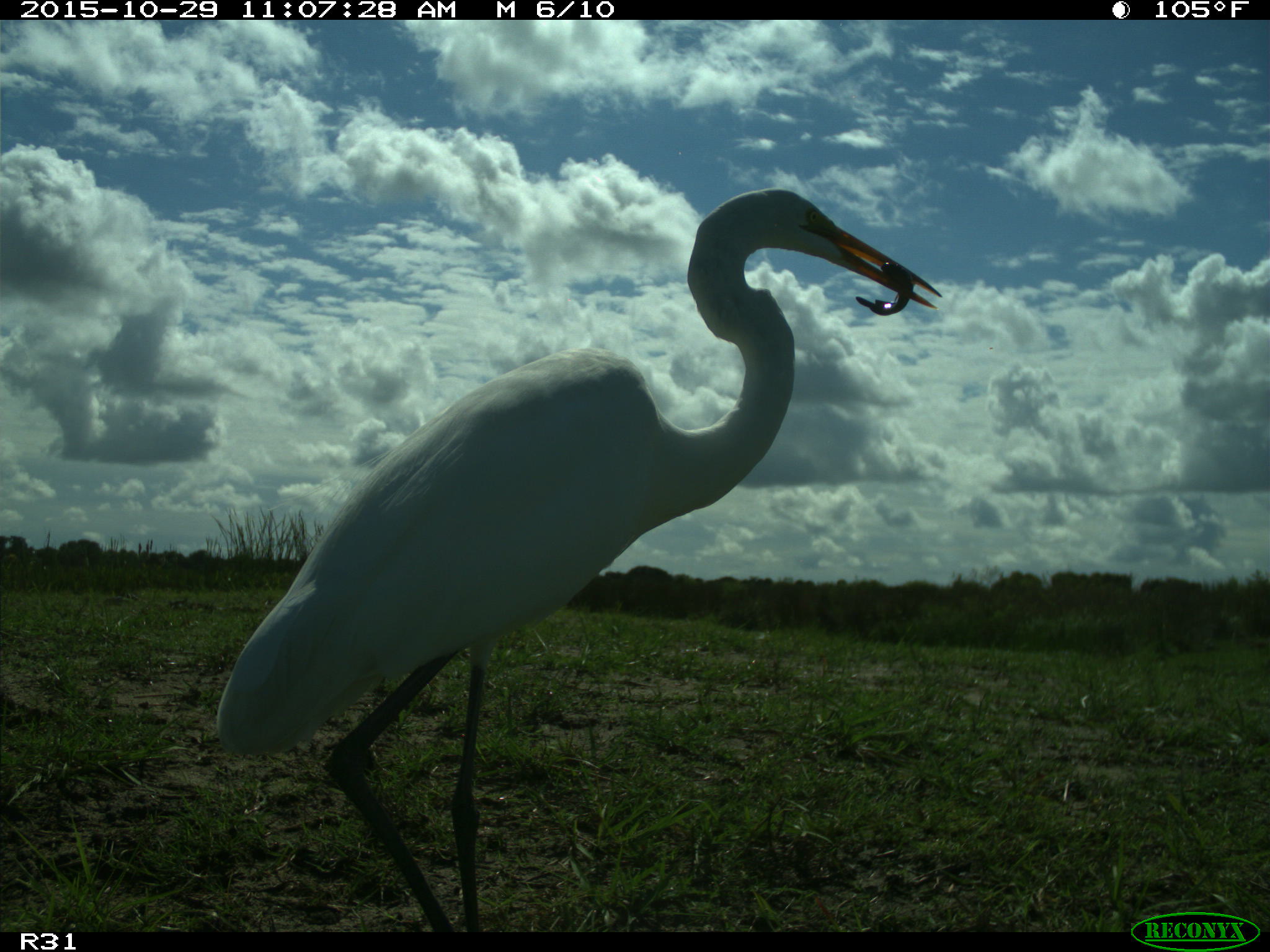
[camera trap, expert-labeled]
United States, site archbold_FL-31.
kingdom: Animalia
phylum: Chordata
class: Aves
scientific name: Aves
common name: birds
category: unidentified bird